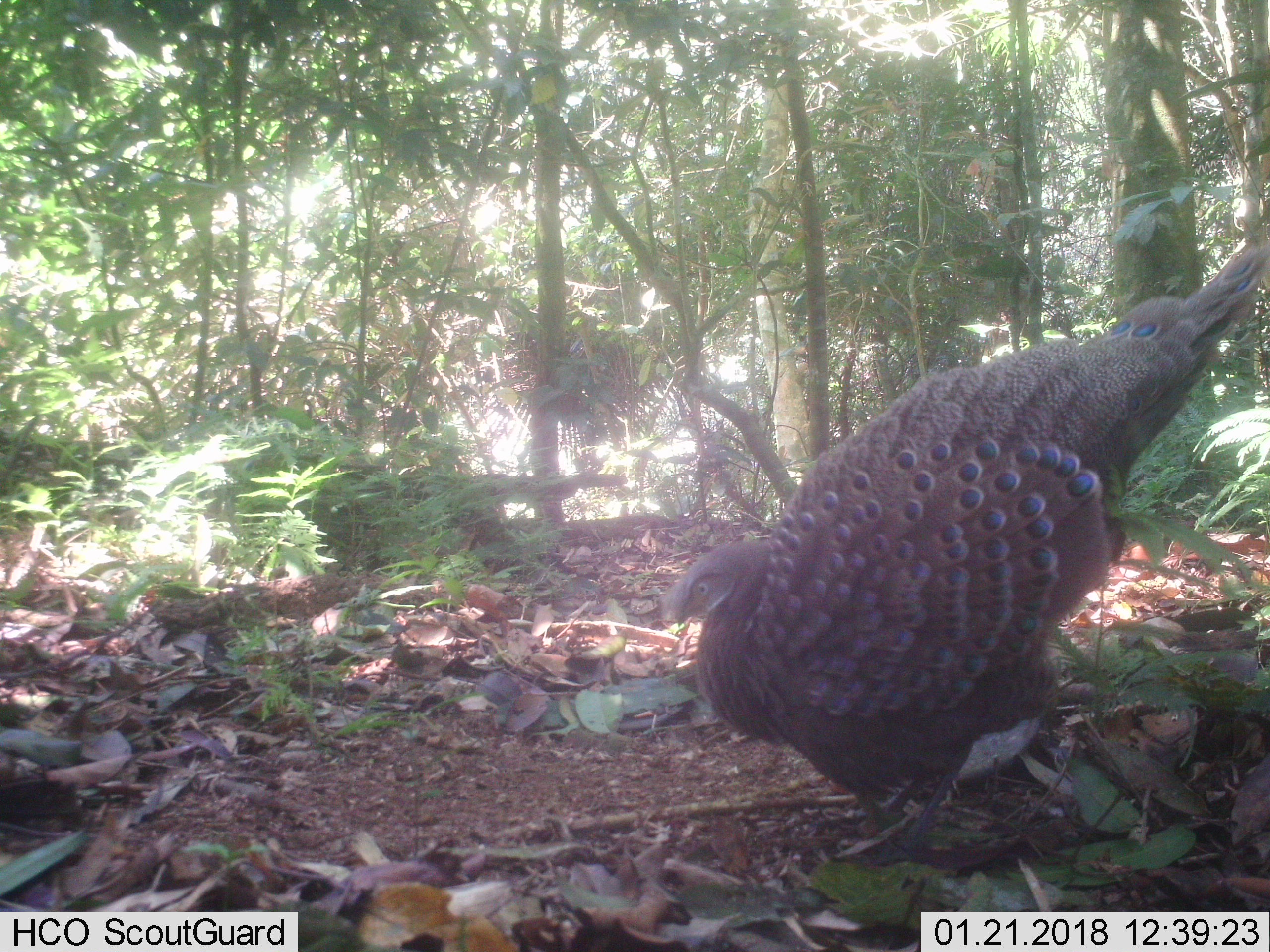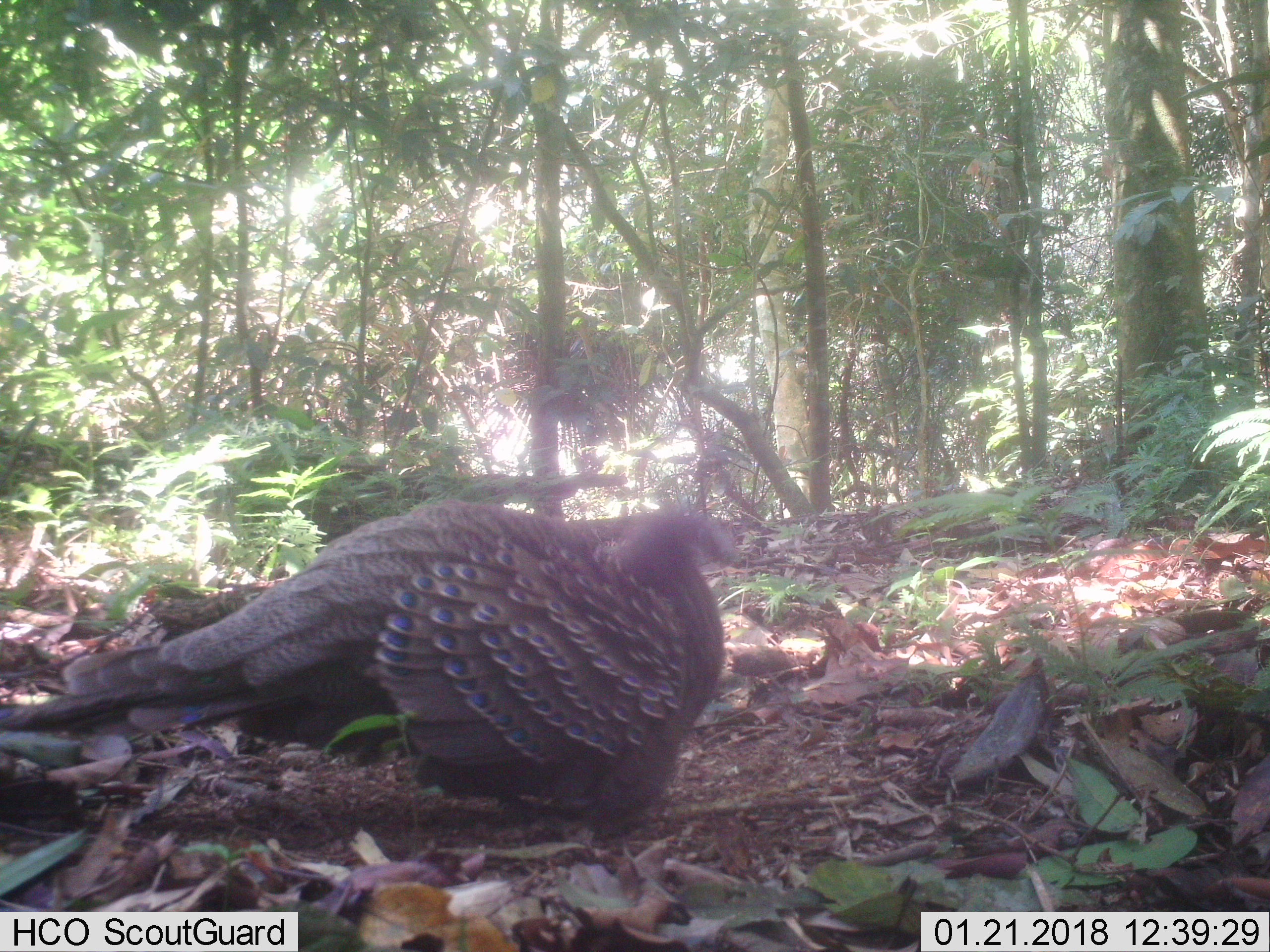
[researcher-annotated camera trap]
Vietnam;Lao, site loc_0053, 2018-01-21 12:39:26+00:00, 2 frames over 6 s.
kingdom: Animalia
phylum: Chordata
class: Aves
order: Galliformes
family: Phasianidae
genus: Polyplectron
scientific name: Polyplectron bicalcaratum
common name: gray peacock-pheasant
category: grey peacock pheasant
Grey peacock pheasant (gray peacock-pheasant) (Polyplectron bicalcaratum). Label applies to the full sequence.